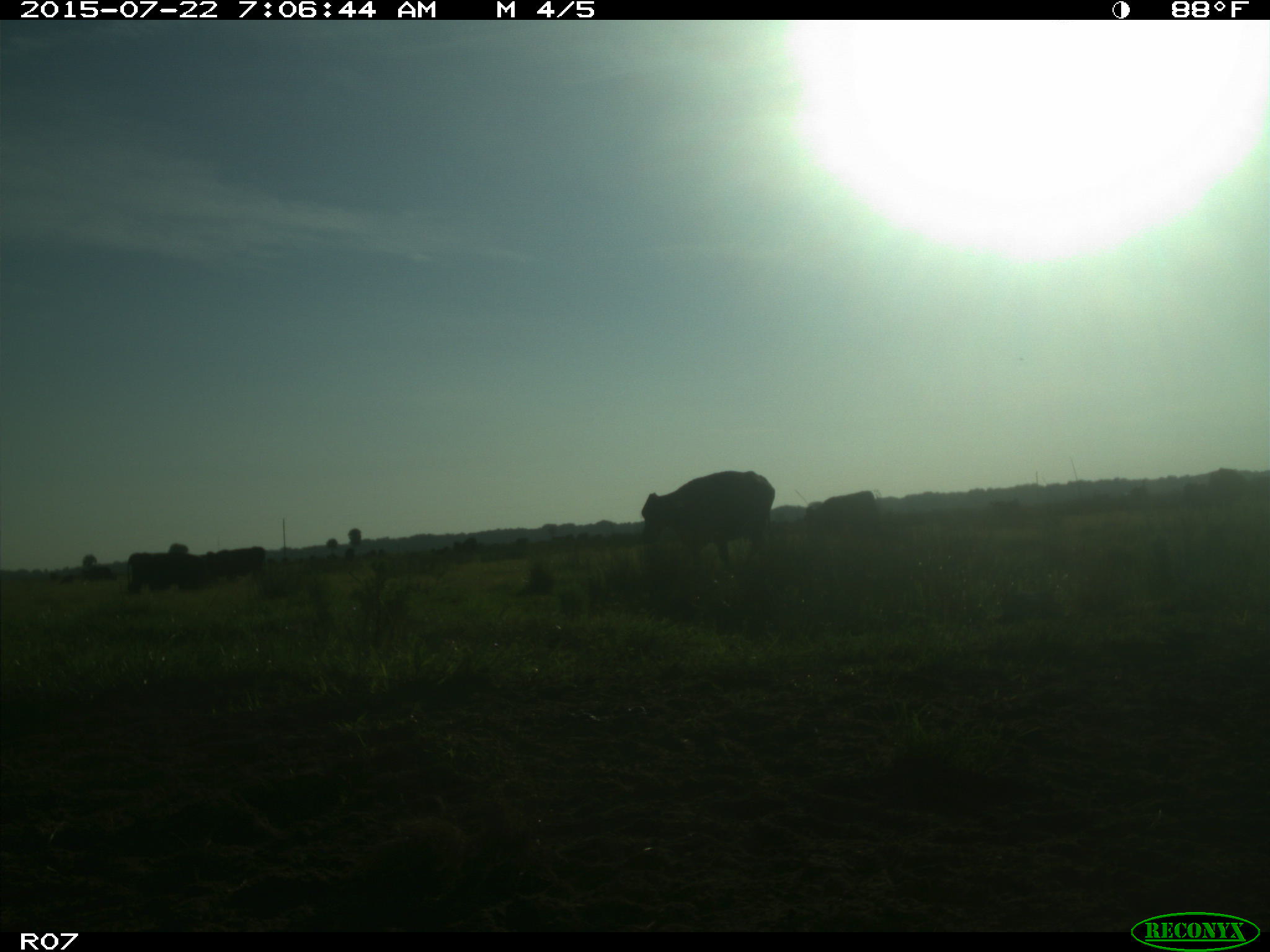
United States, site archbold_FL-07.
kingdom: Animalia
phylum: Chordata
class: Mammalia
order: Artiodactyla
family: Cervidae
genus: Odocoileus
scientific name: Odocoileus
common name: deer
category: unidentified deer